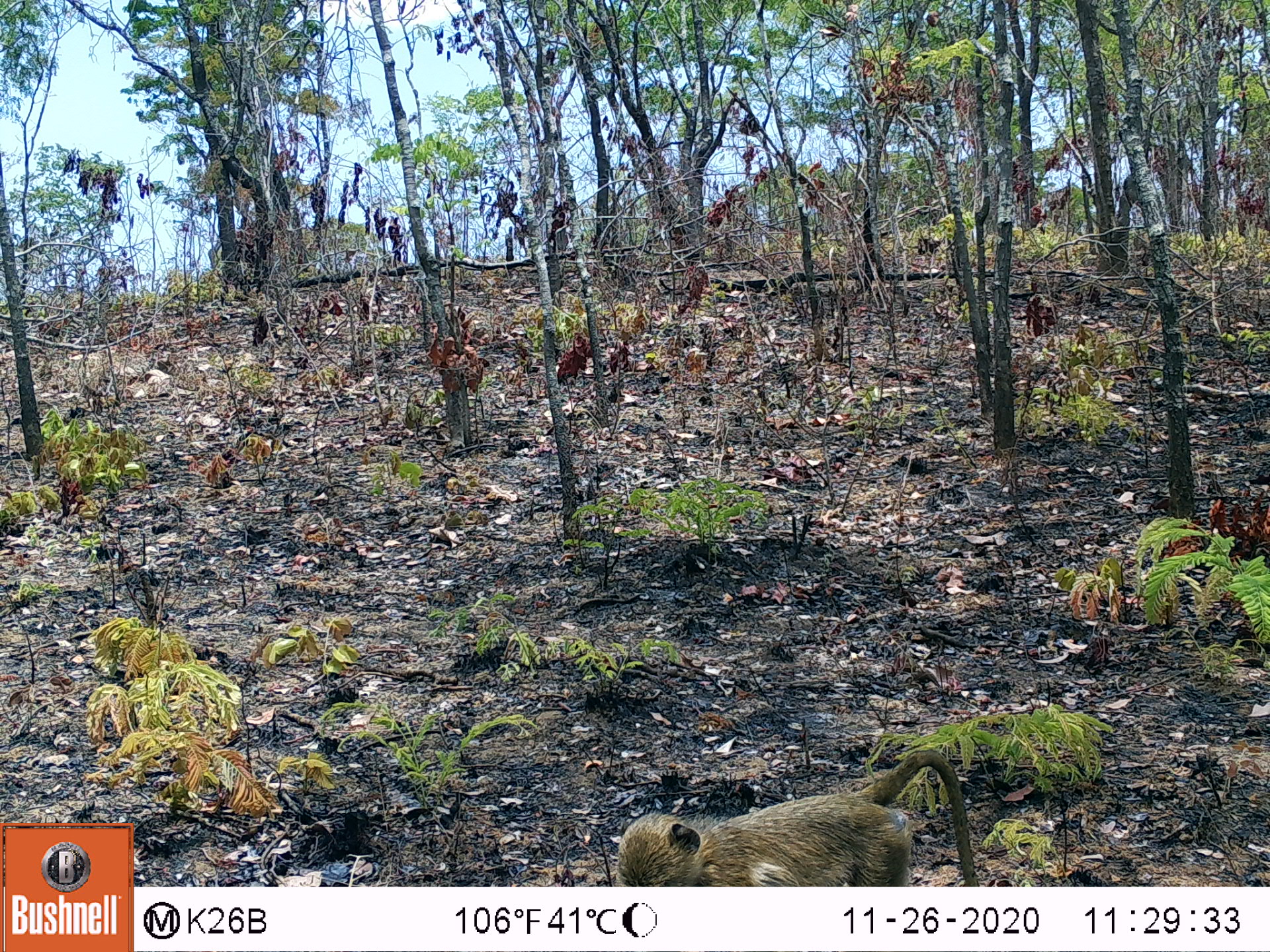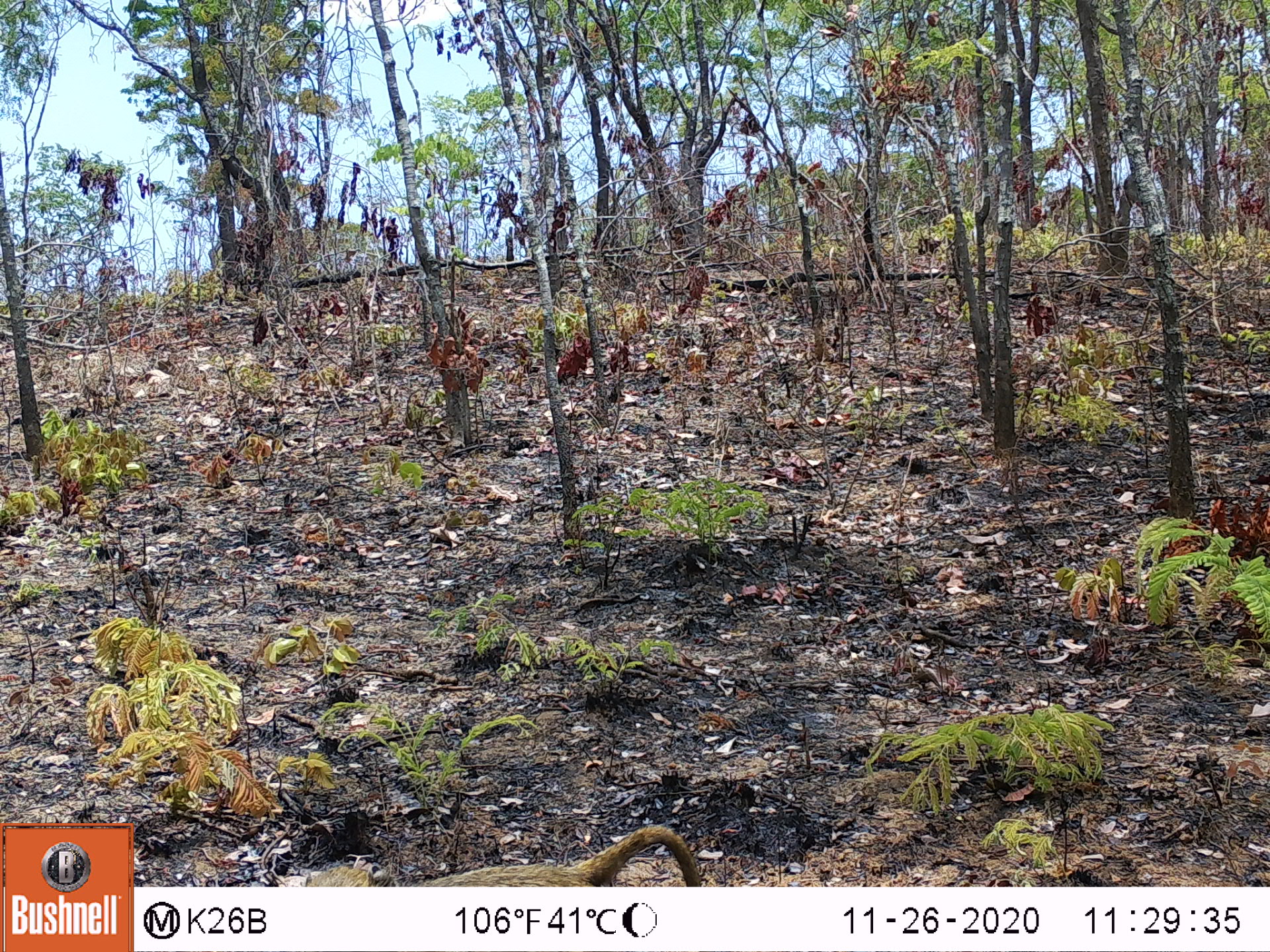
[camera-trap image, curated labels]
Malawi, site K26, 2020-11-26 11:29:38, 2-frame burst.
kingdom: Animalia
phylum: Chordata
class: Mammalia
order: Primates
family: Cercopithecidae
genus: Papio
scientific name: Papio cynocephalus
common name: yellow baboon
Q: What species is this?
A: Yellow baboon (Papio cynocephalus).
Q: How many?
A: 1.